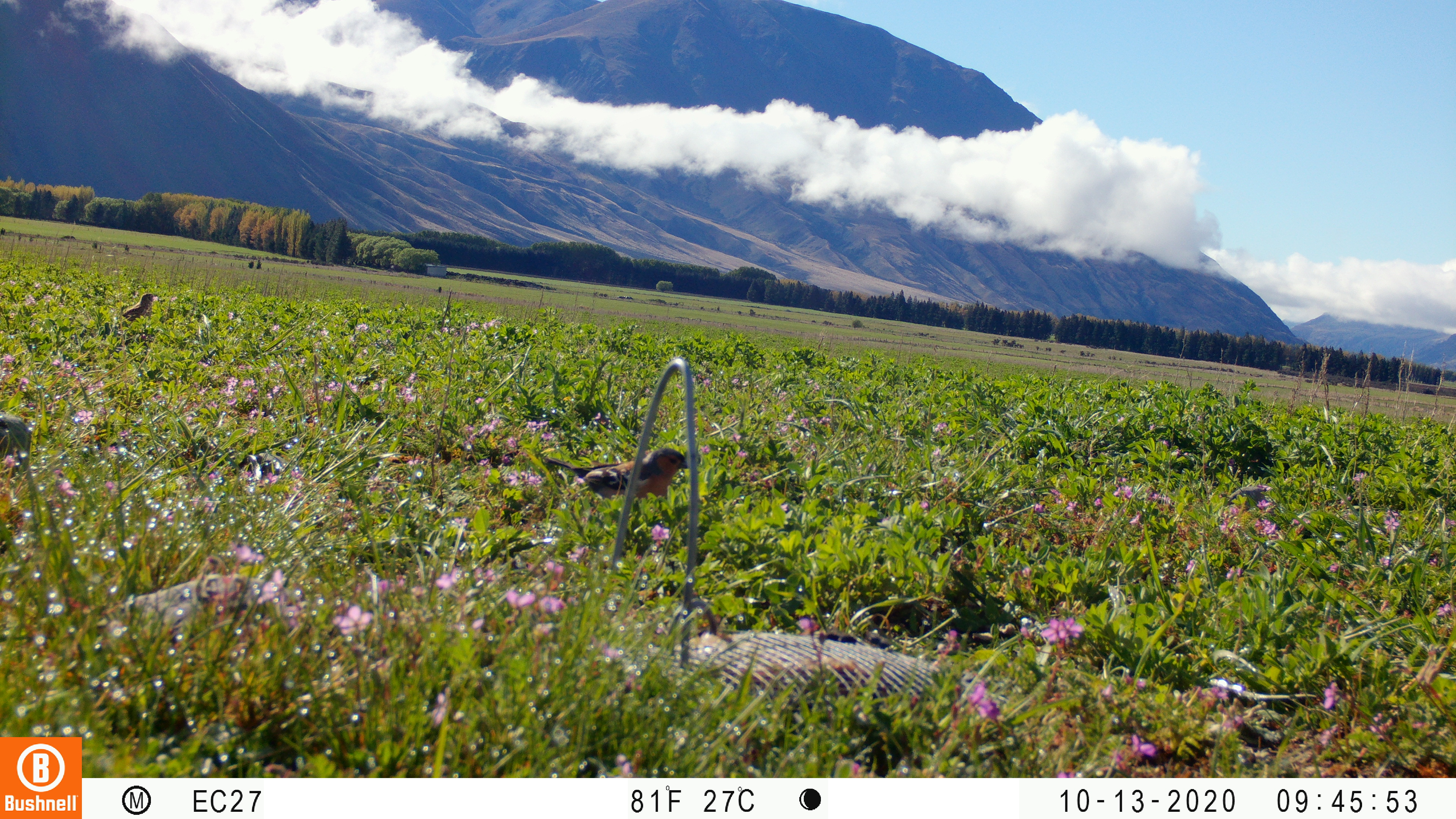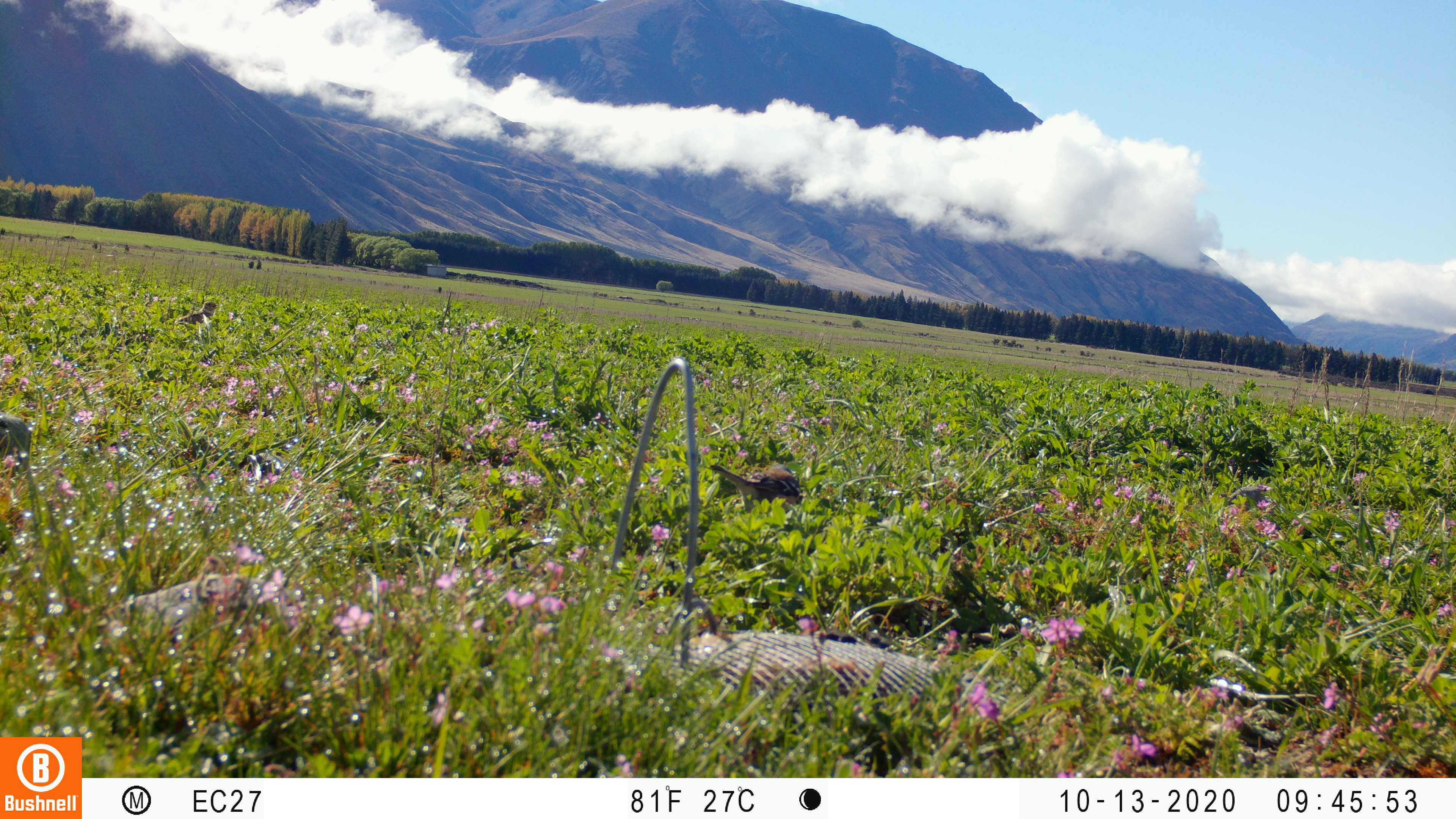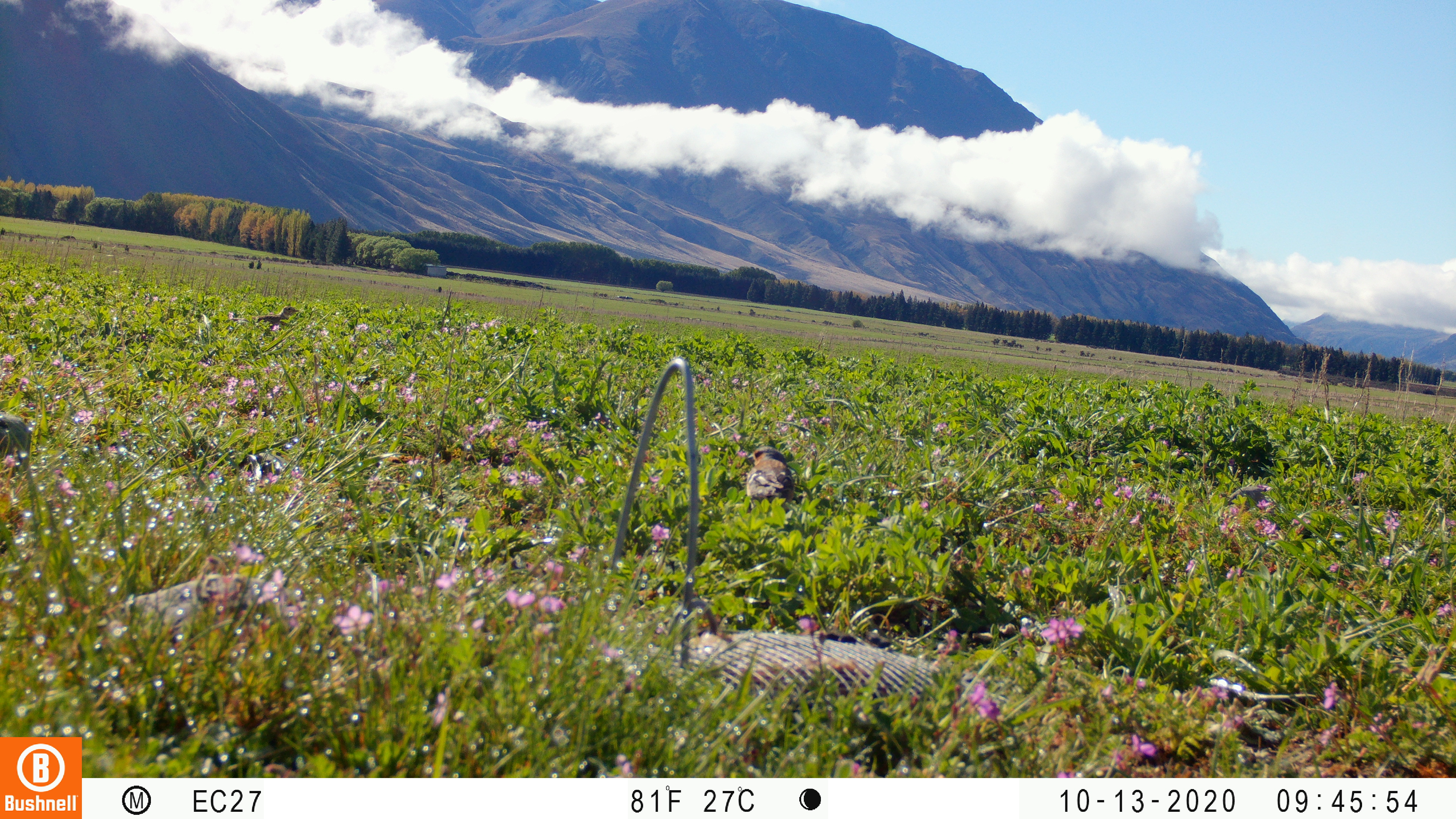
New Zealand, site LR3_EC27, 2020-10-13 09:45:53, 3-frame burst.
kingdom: Animalia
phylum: Chordata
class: Aves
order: Passeriformes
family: Fringillidae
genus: Fringilla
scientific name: Fringilla coelebs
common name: common chaffinch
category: chaffinch